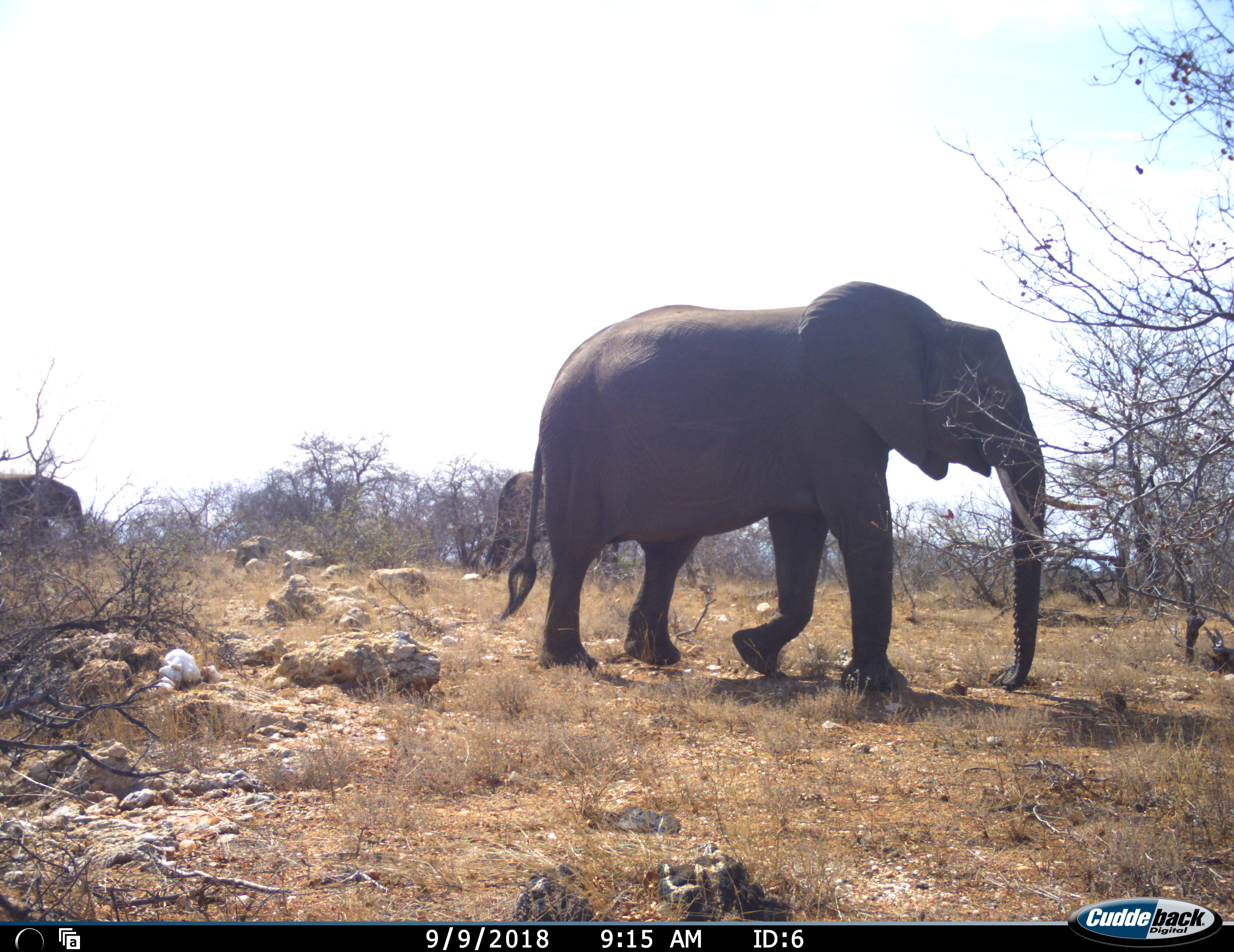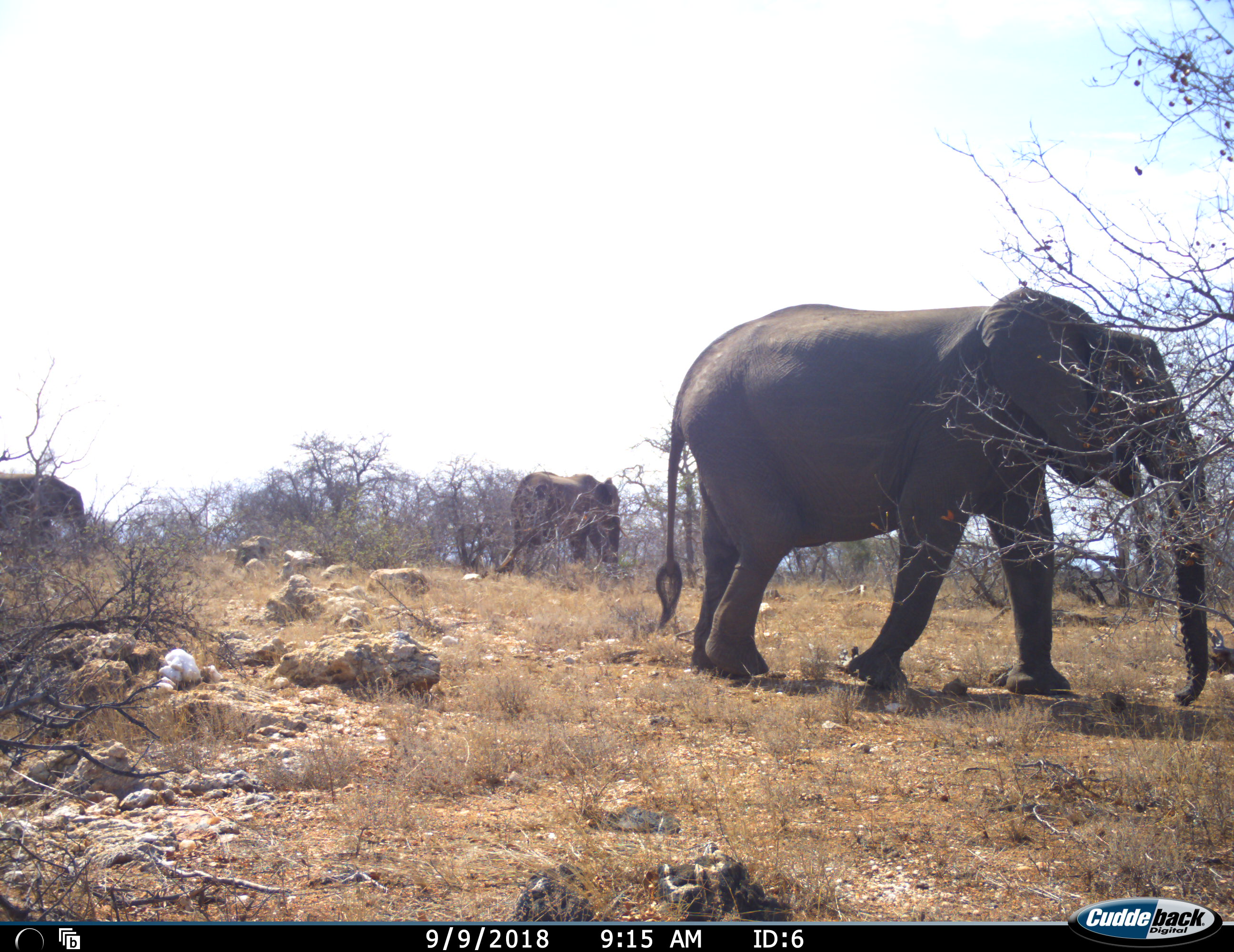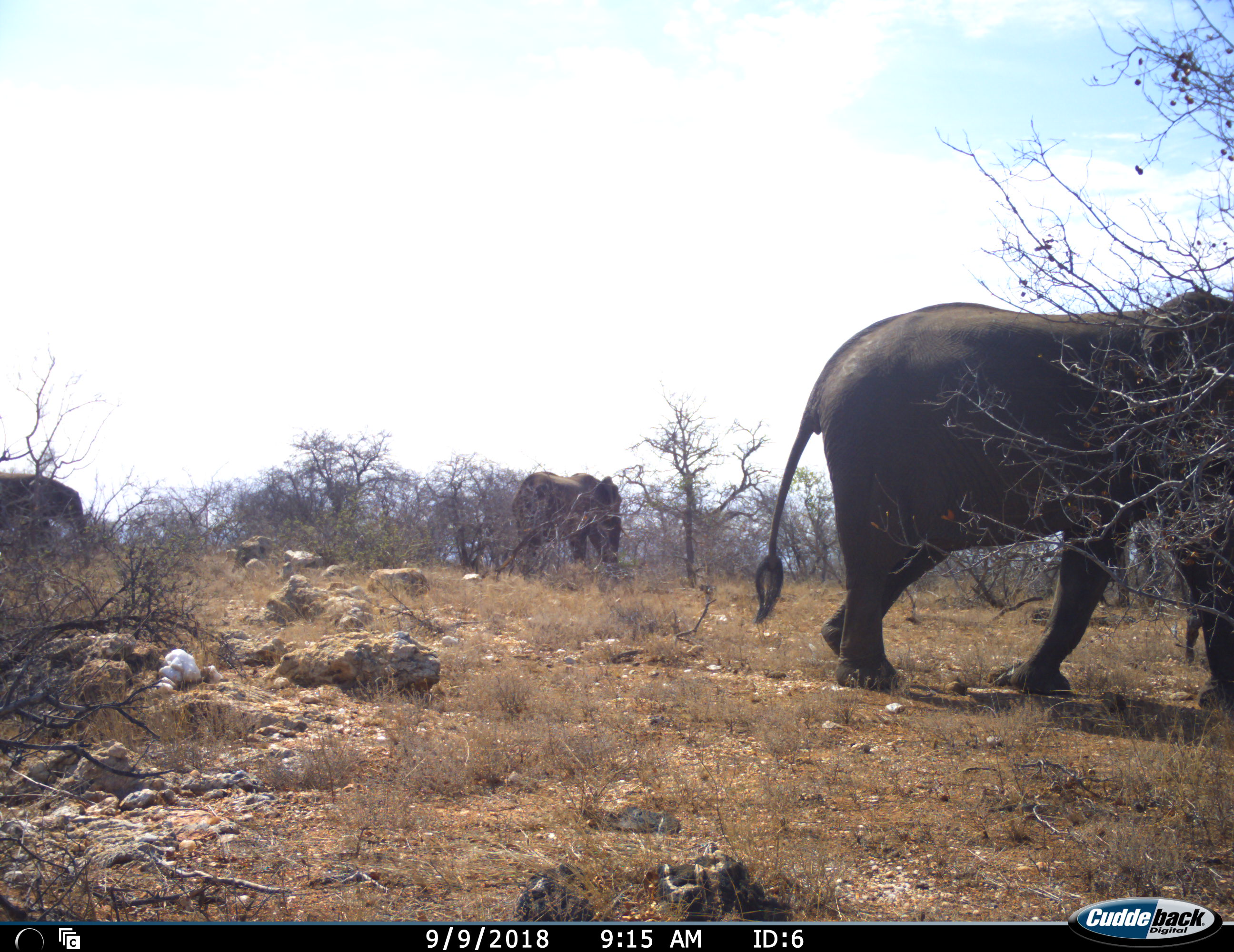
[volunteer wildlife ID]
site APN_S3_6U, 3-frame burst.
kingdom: Animalia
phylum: Chordata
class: Mammalia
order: Proboscidea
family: Elephantidae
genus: Loxodonta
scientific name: Loxodonta africana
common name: african bush elephant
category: elephant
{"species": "elephant (african bush elephant) (Loxodonta africana)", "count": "3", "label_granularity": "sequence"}